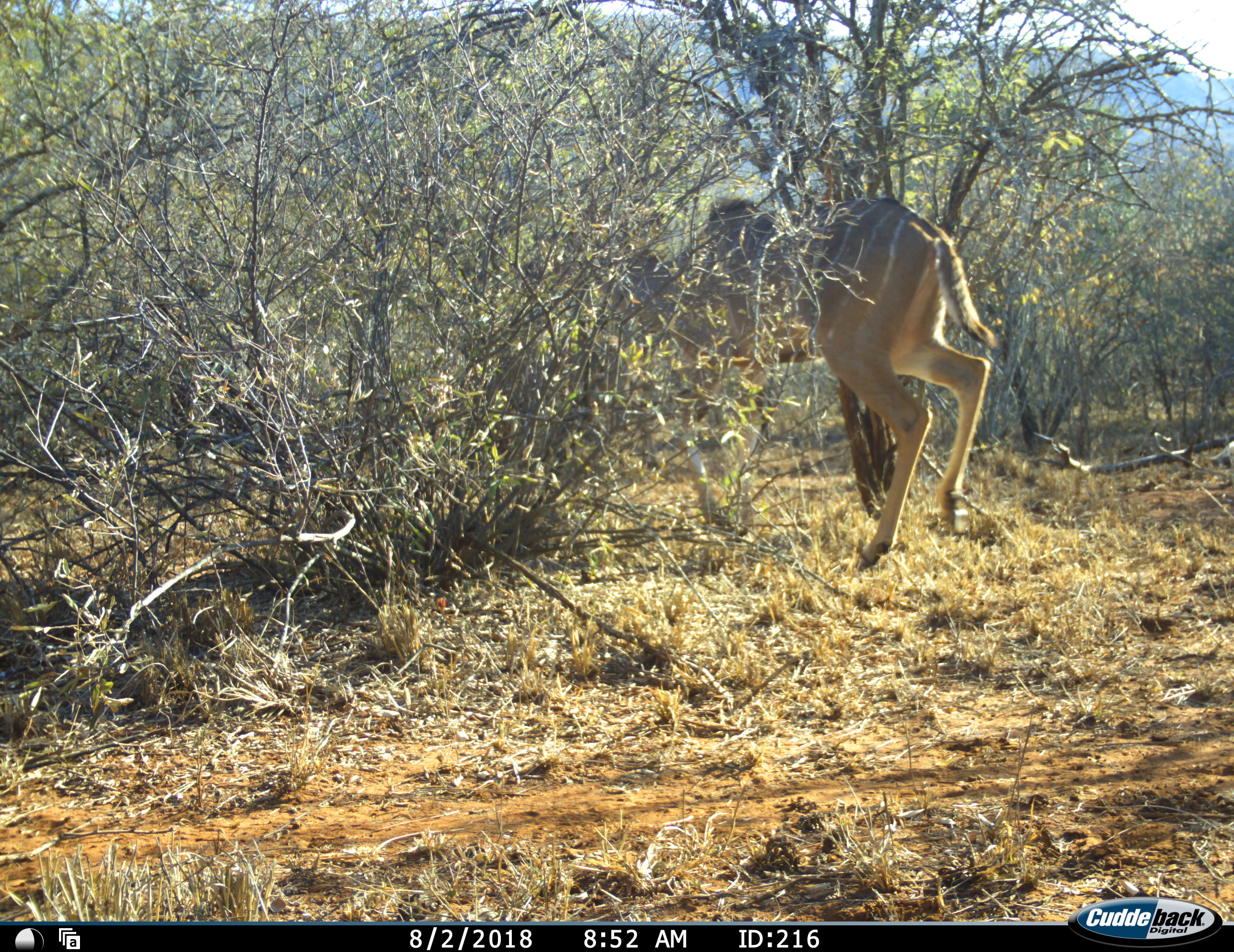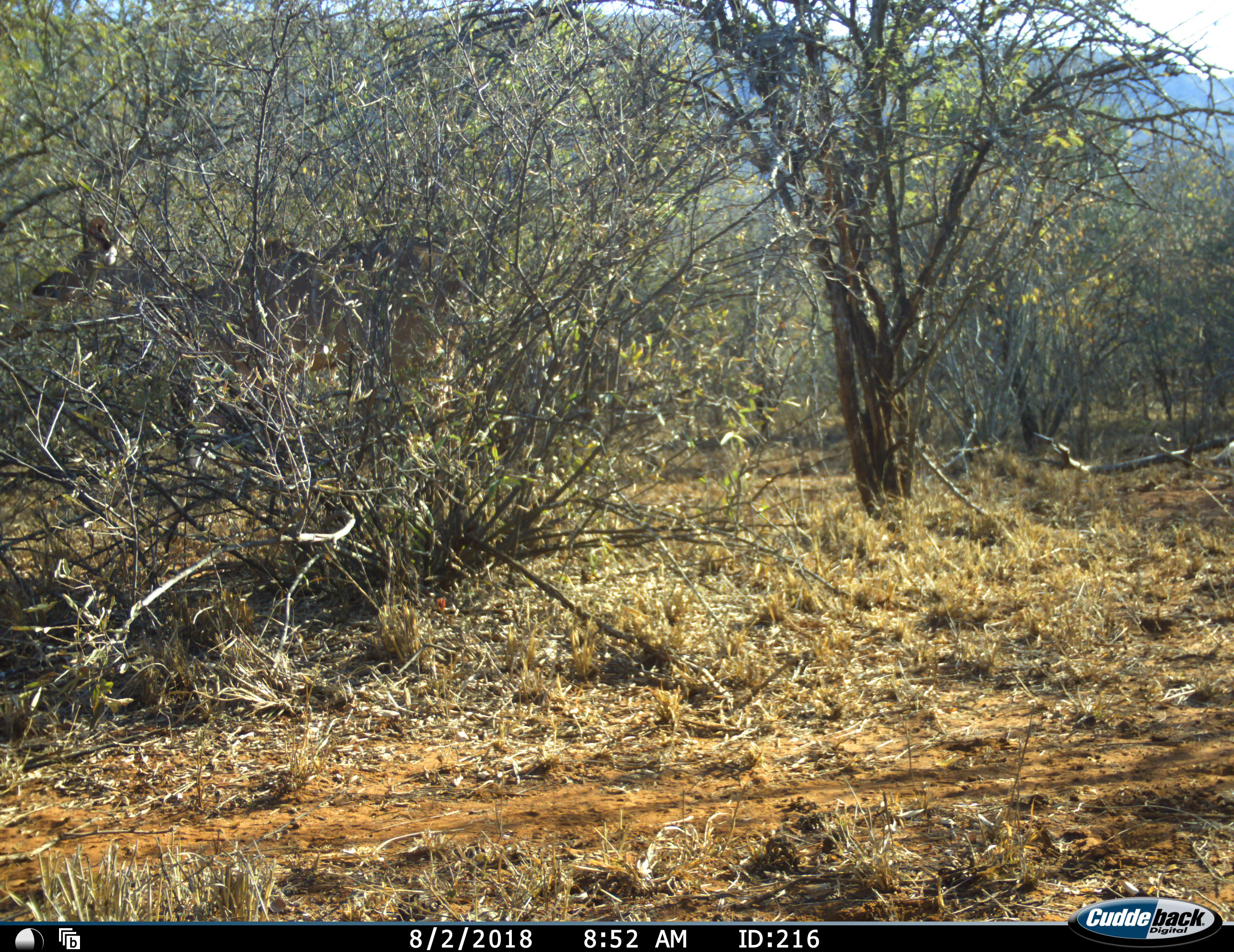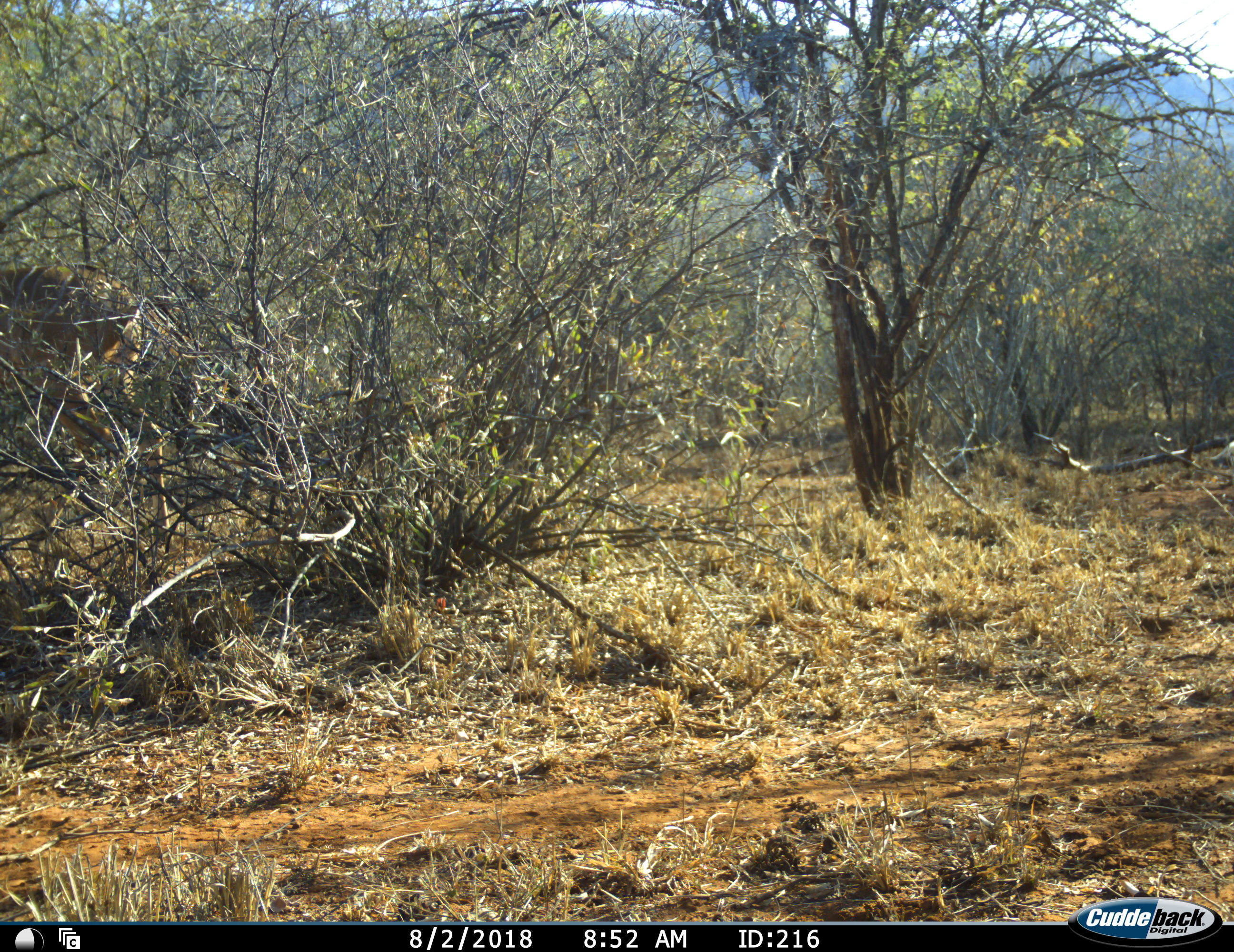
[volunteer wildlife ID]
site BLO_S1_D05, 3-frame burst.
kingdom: Animalia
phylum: Chordata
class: Mammalia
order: Artiodactyla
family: Bovidae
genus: Tragelaphus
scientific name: Tragelaphus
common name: kudu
Kudu (Tragelaphus), count 1. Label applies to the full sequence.